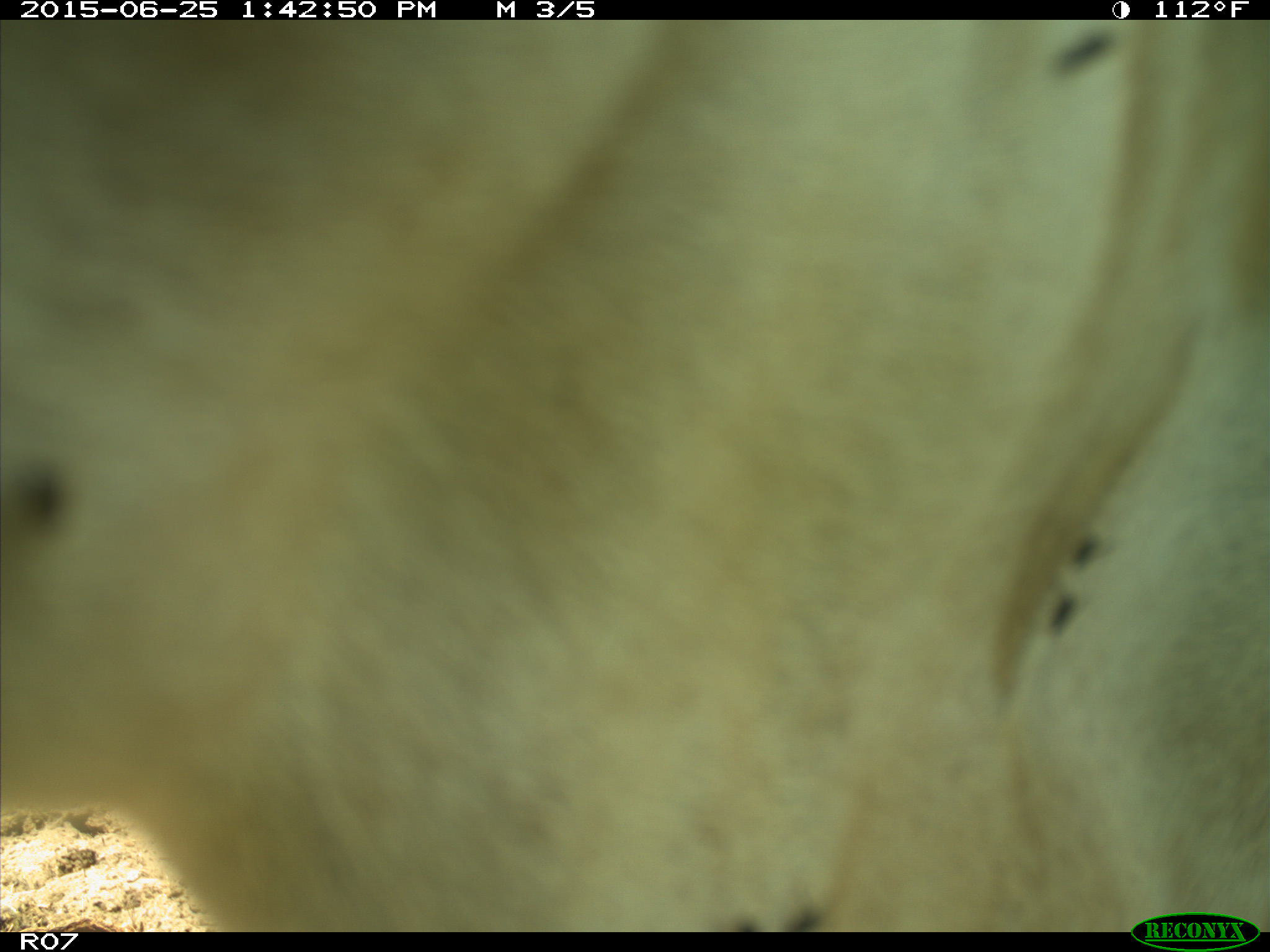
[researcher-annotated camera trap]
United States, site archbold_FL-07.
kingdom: Animalia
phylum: Chordata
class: Mammalia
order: Artiodactyla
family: Bovidae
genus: Bos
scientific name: Bos taurus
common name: domestic cow